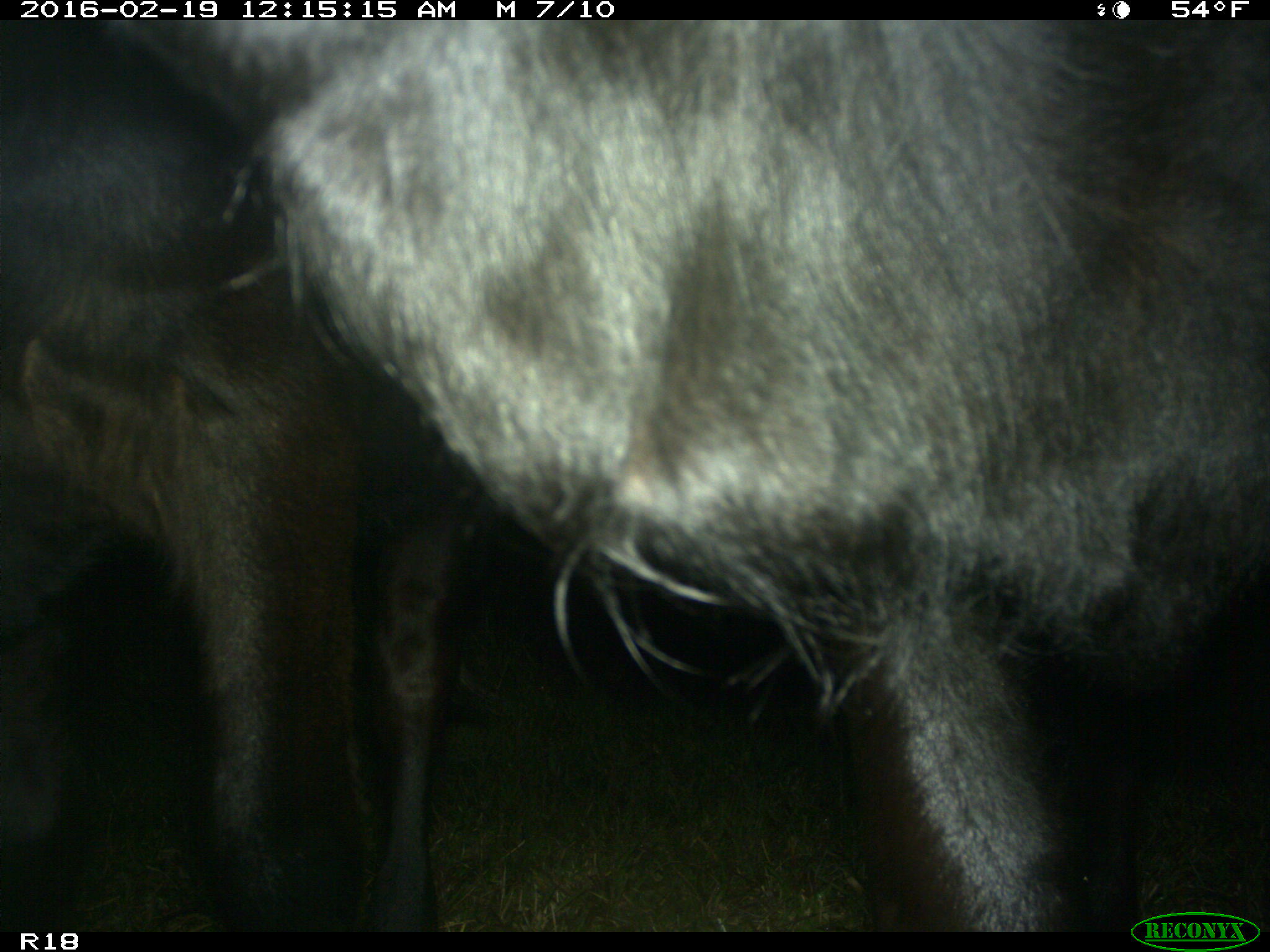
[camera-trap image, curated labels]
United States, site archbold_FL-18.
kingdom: Animalia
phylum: Chordata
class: Mammalia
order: Artiodactyla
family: Bovidae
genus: Bos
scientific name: Bos taurus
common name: domestic cow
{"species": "Bos taurus (domestic cow)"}